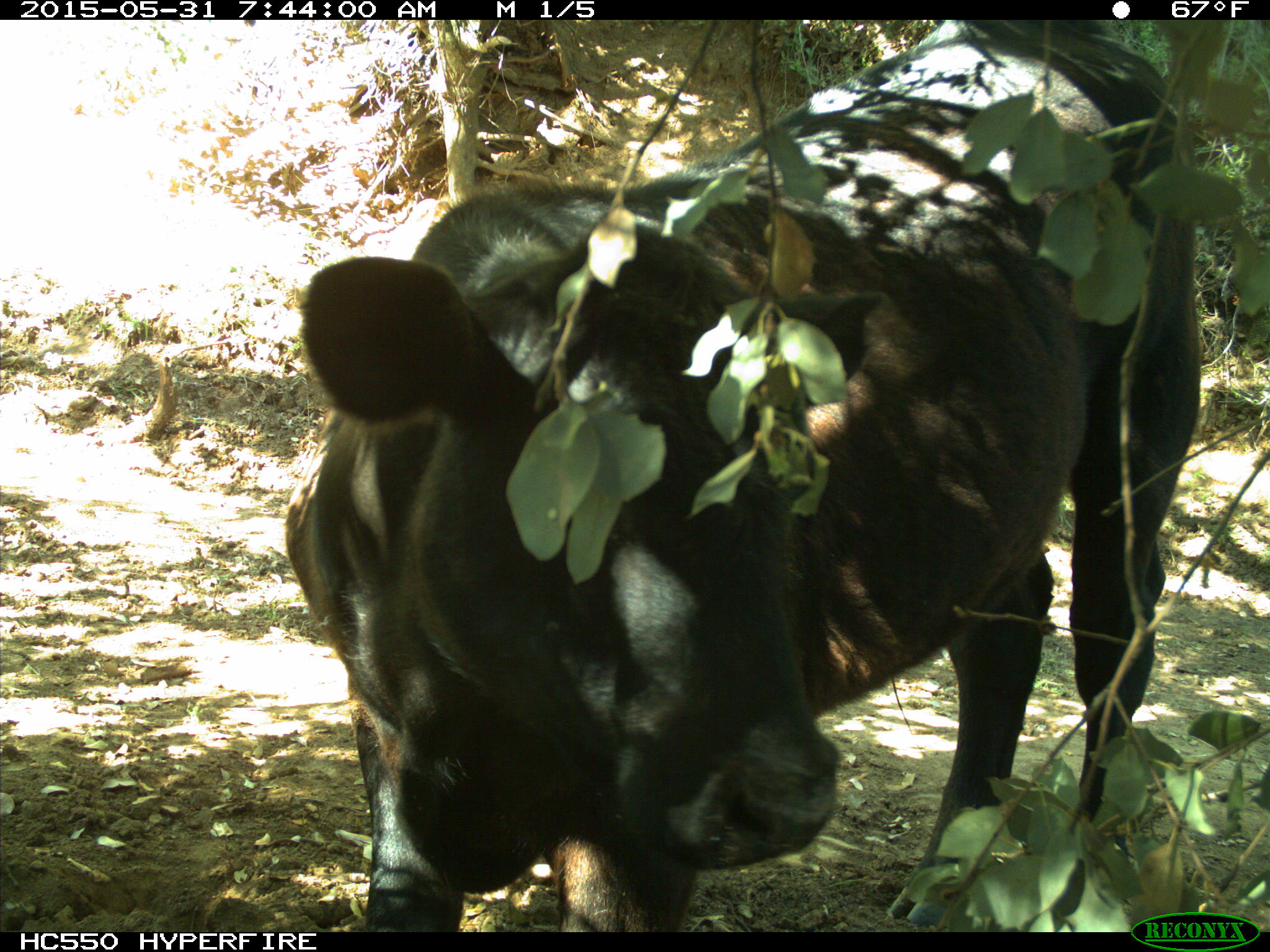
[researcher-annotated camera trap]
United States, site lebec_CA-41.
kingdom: Animalia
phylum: Chordata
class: Mammalia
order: Artiodactyla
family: Bovidae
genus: Bos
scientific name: Bos taurus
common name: domestic cow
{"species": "Bos taurus (domestic cow)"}